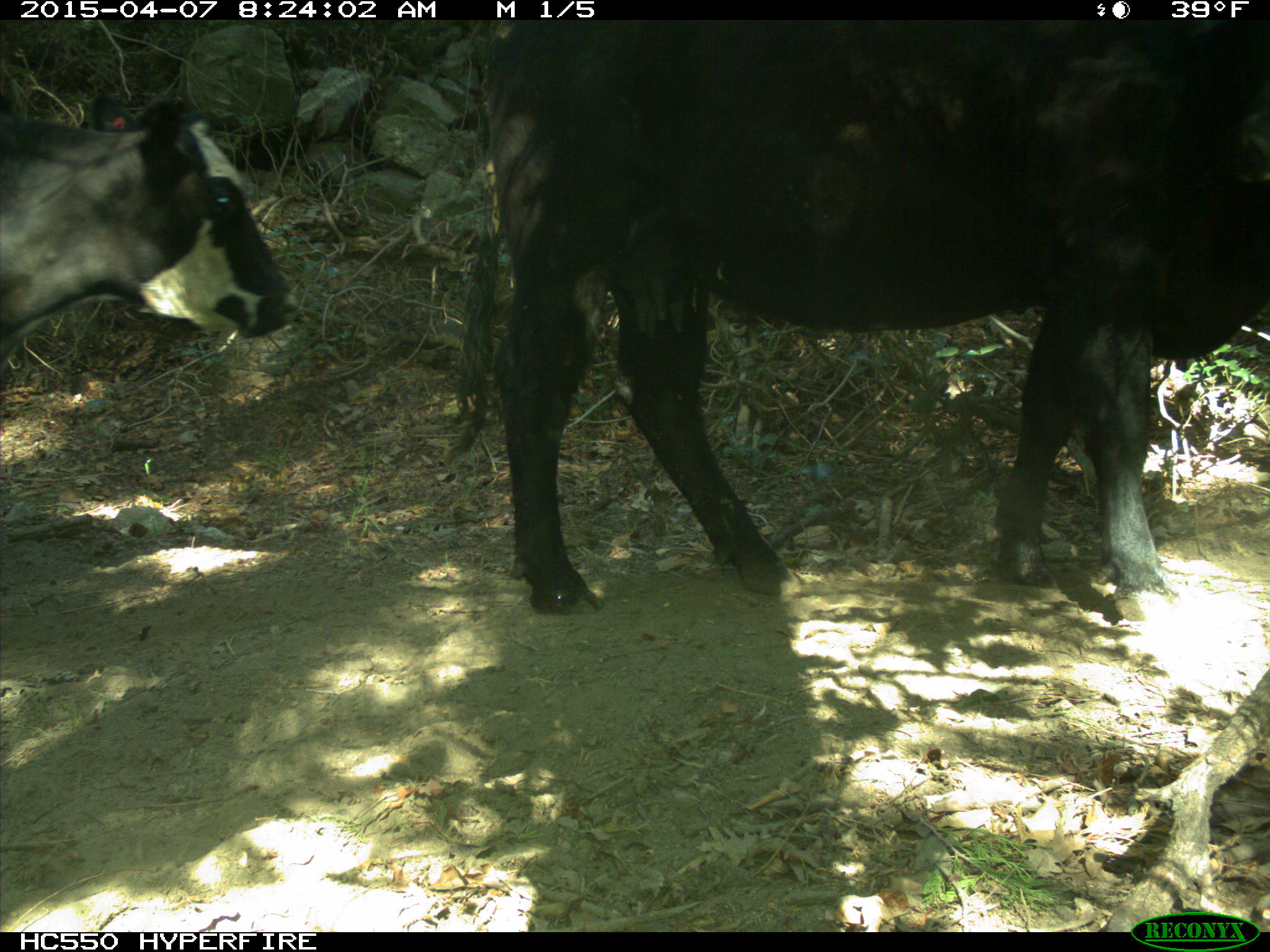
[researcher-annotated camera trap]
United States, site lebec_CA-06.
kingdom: Animalia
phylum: Chordata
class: Mammalia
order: Artiodactyla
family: Bovidae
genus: Bos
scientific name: Bos taurus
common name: domestic cow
Bos taurus (domestic cow).